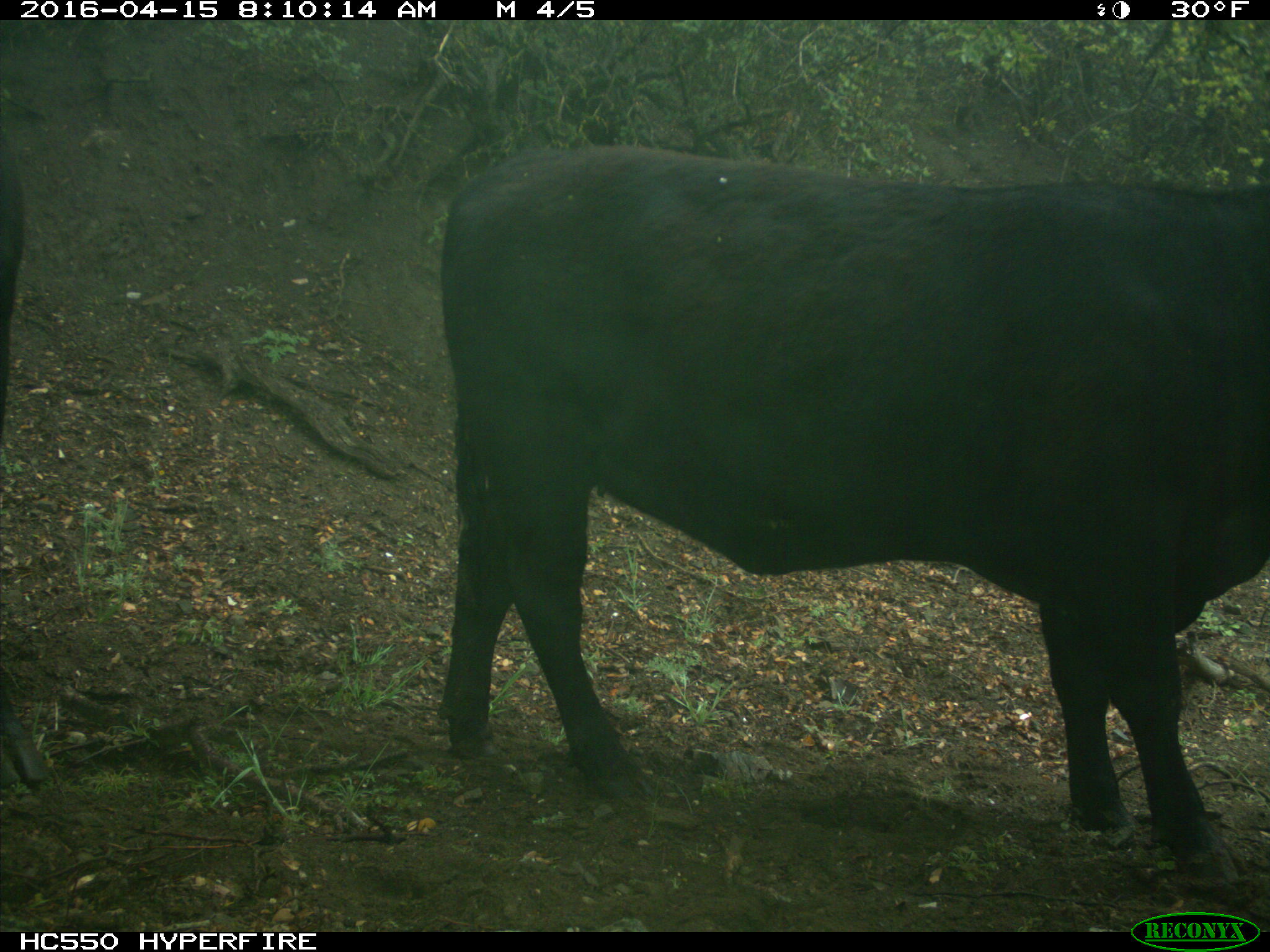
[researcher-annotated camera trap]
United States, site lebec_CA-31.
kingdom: Animalia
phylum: Chordata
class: Mammalia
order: Artiodactyla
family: Bovidae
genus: Bos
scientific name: Bos taurus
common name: domestic cow